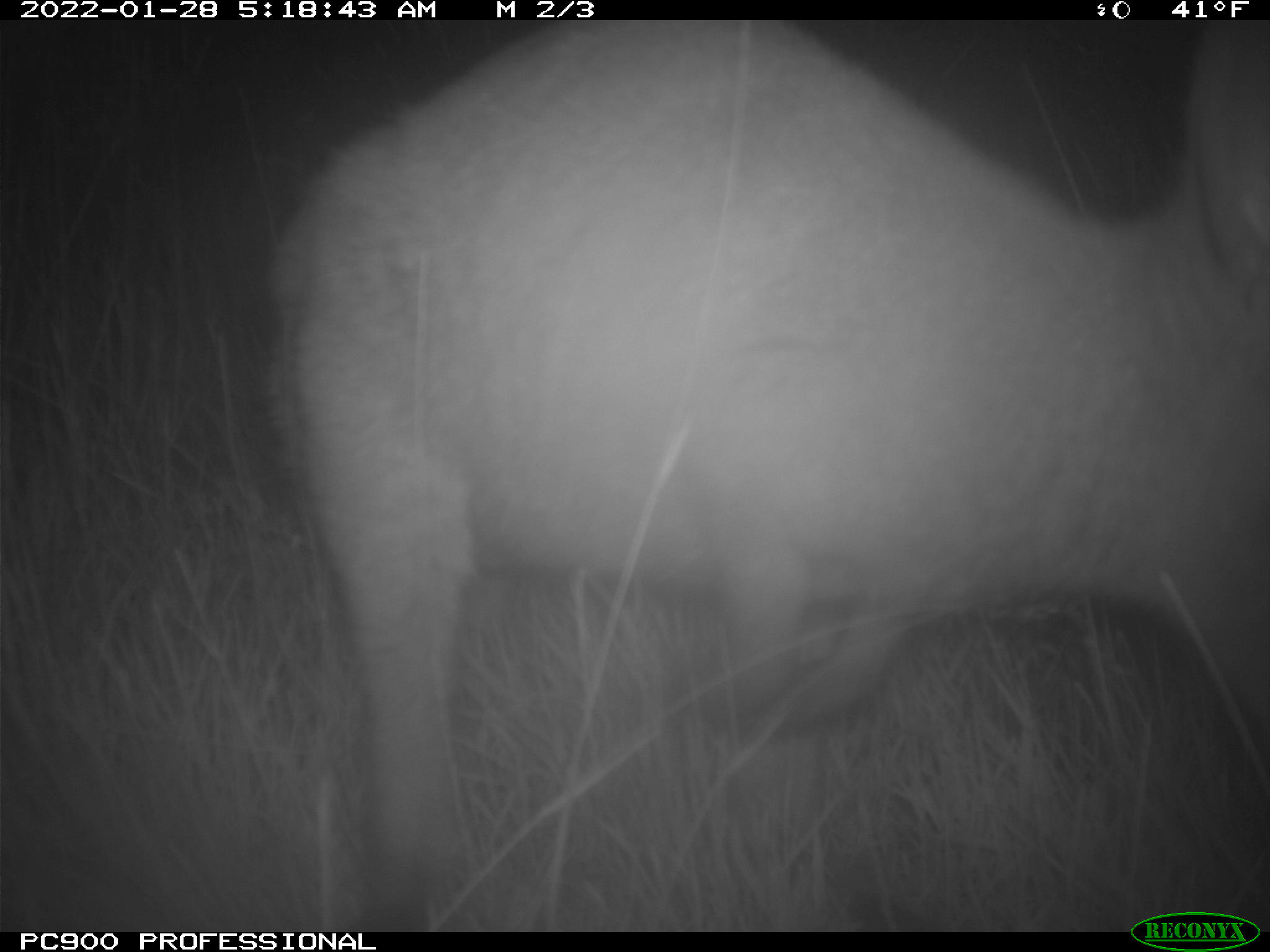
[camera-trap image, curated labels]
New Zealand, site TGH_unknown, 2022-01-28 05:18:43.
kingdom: Animalia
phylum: Chordata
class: Mammalia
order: Diprotodontia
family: Macropodidae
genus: Notamacropus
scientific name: Notamacropus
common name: wallaby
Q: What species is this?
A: Wallaby (Notamacropus).